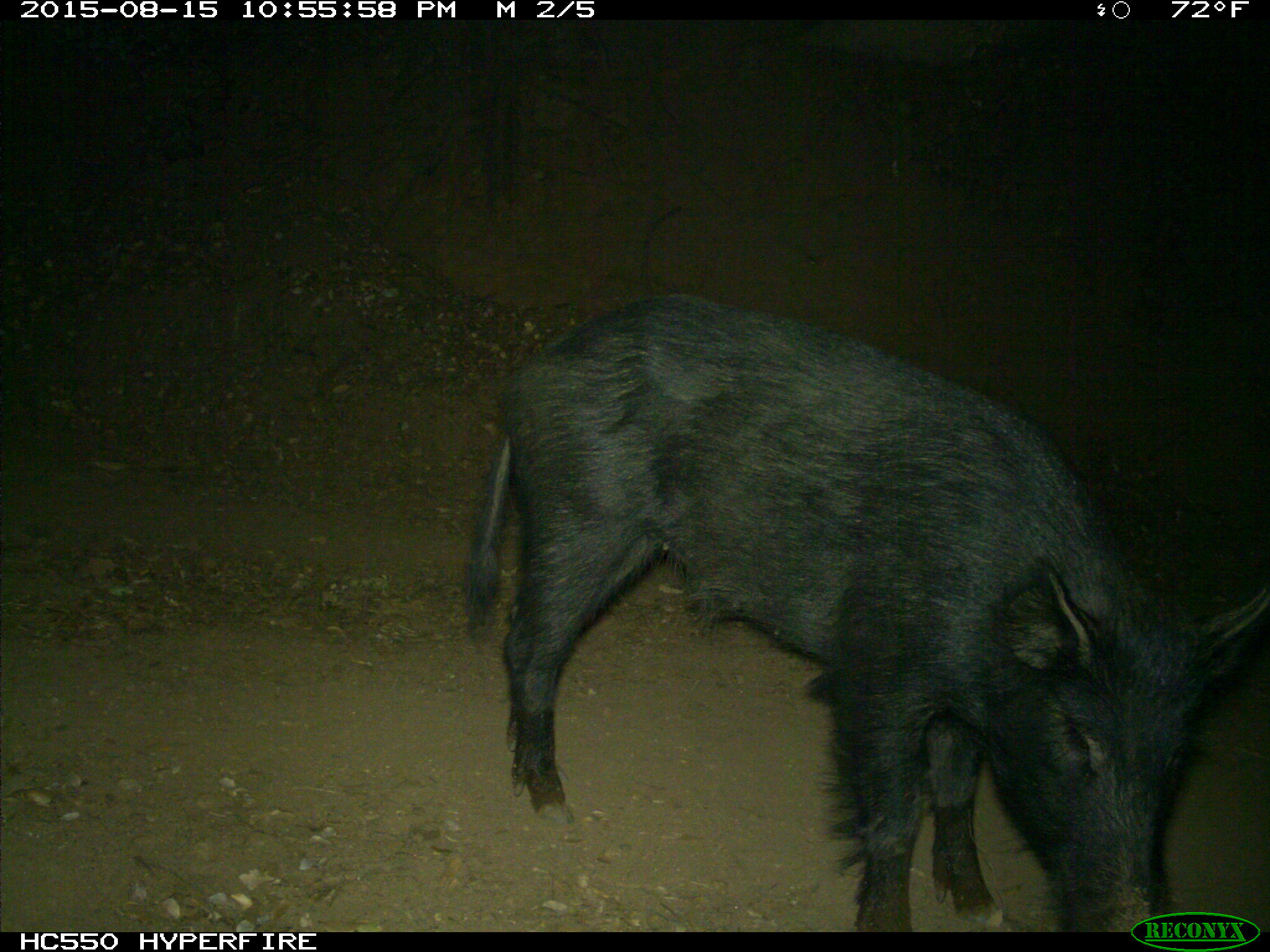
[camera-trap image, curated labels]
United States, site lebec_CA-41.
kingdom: Animalia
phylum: Chordata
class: Mammalia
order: Artiodactyla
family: Suidae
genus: Sus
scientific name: Sus scrofa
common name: wild boar